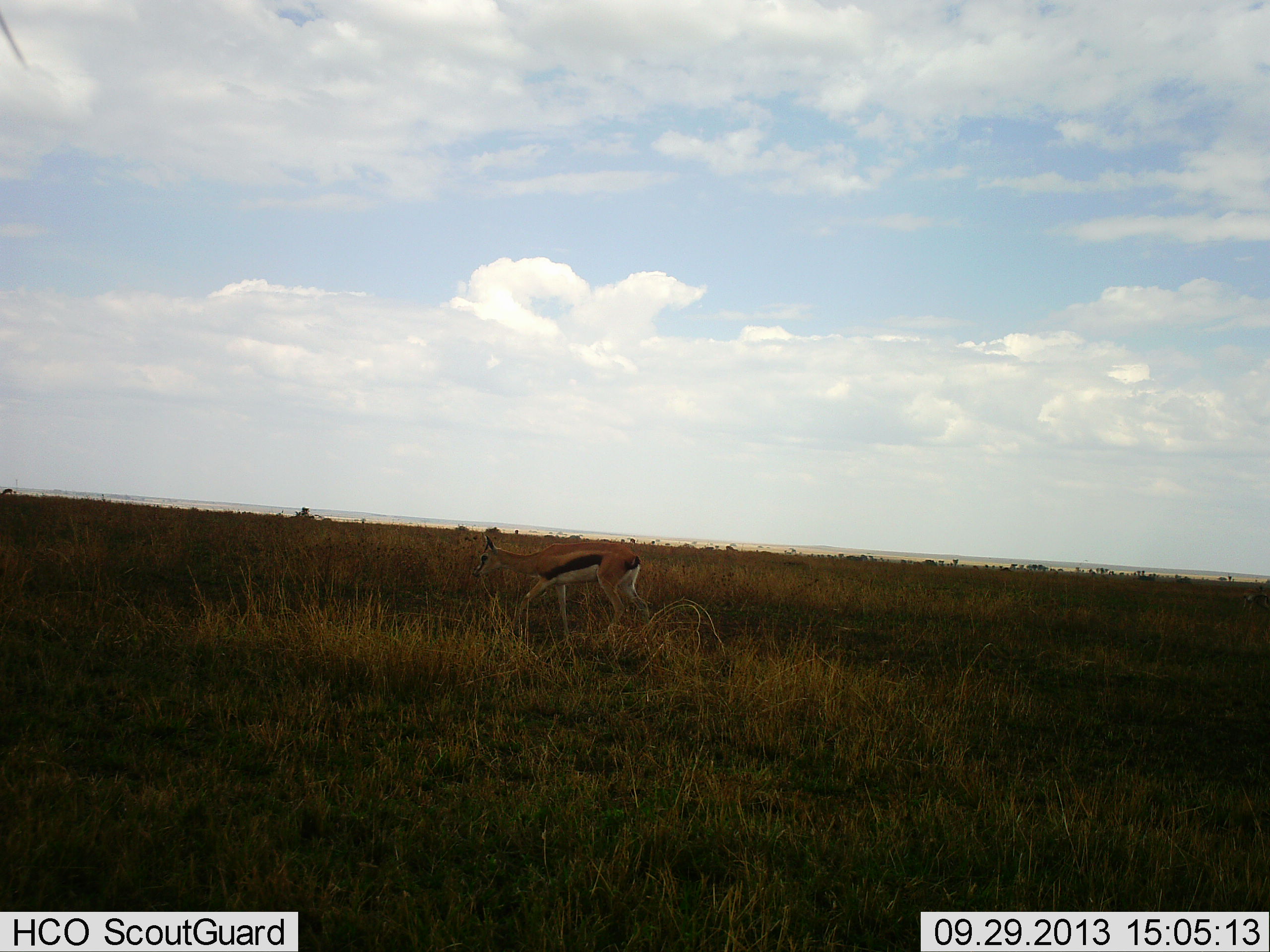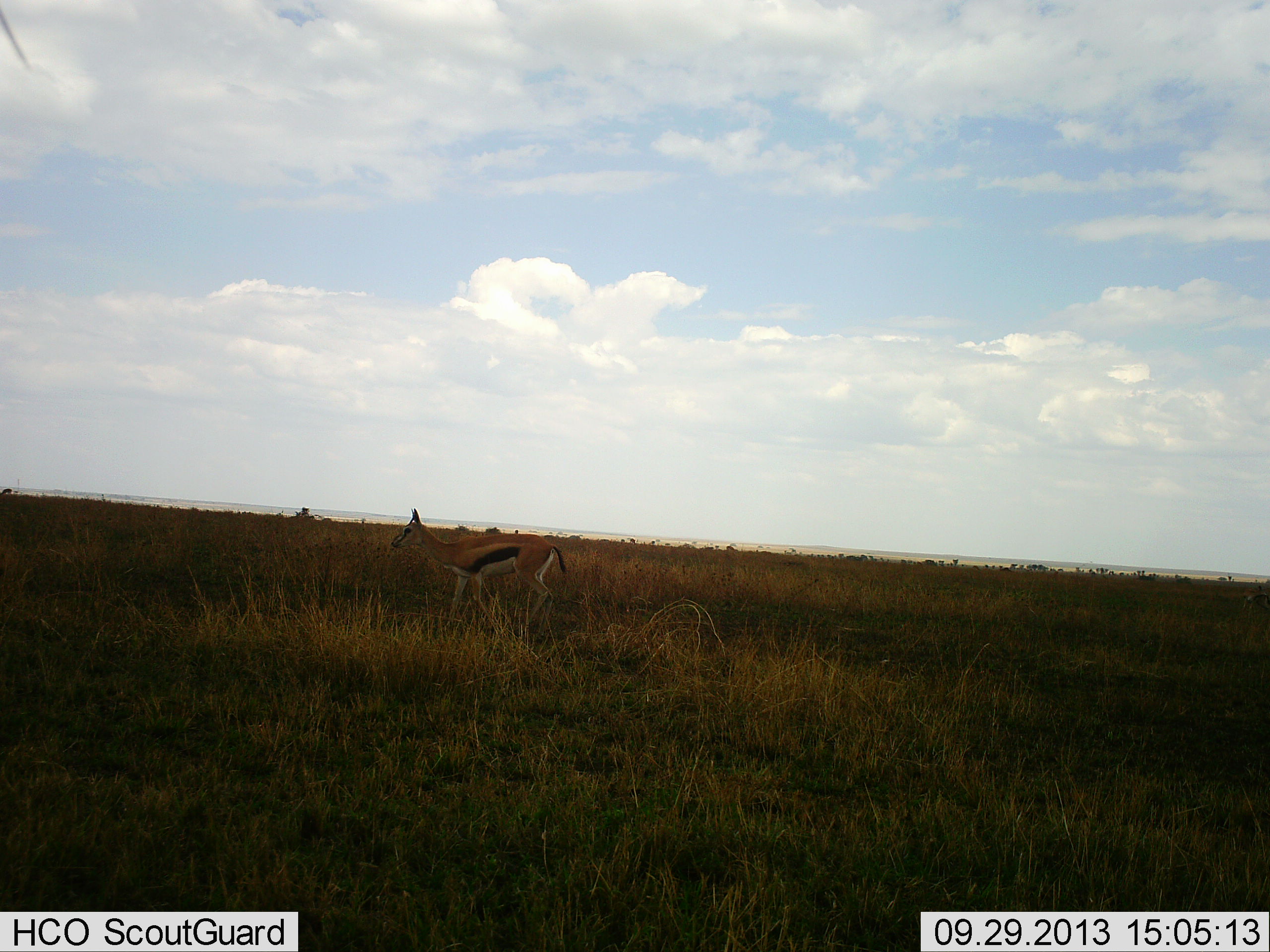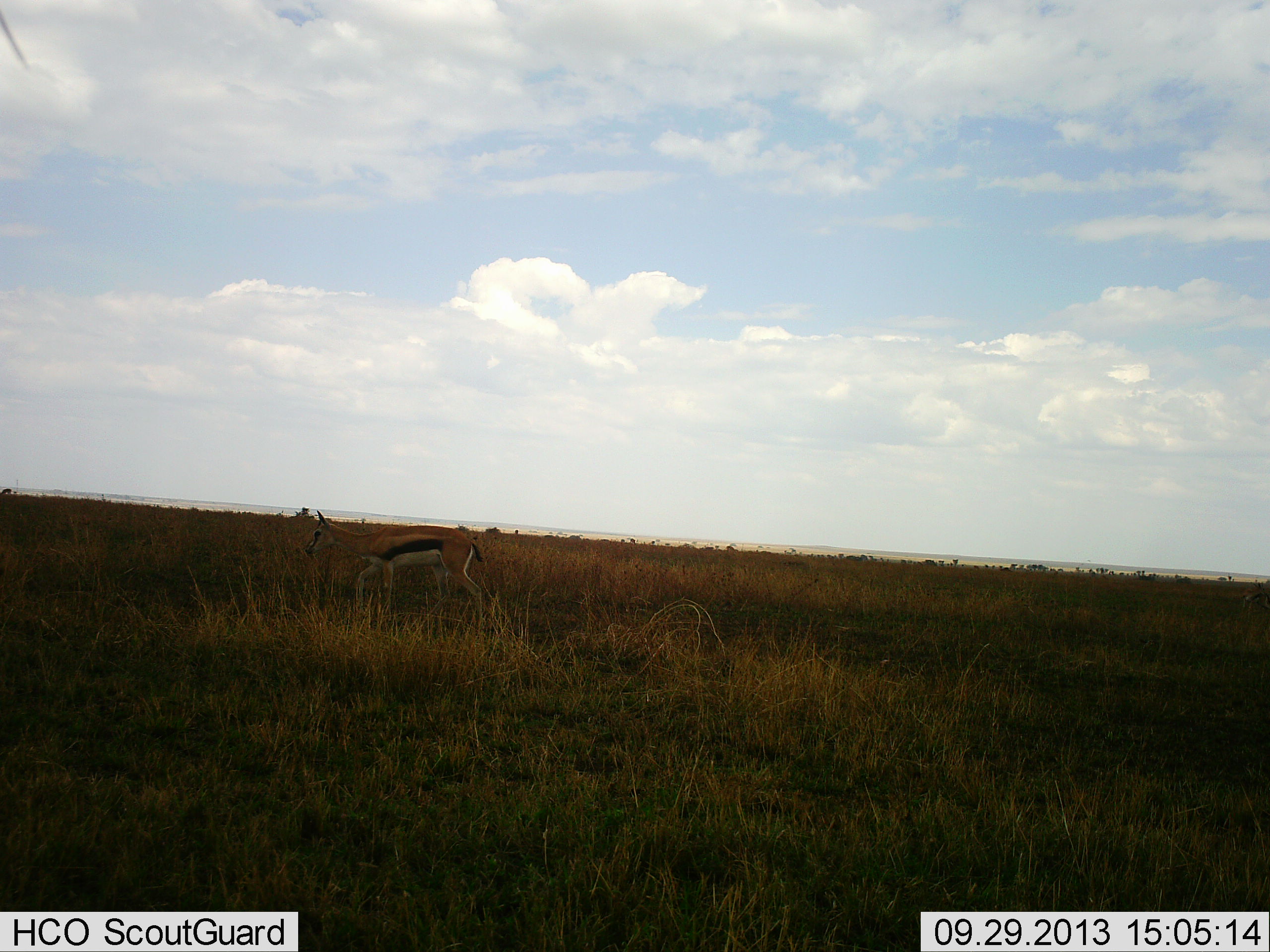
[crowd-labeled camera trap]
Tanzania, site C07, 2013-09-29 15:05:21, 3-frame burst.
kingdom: Animalia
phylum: Chordata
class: Mammalia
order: Artiodactyla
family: Bovidae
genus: Eudorcas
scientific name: Eudorcas thomsonii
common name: thomson's gazelle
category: gazellethomsons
Gazellethomsons (thomson's gazelle) (Eudorcas thomsonii), count 1. Behavior (volunteer vote fractions): standing 20%, resting 0%, moving 80%, interacting 0%. Young present (vote fraction): 0%. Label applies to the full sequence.